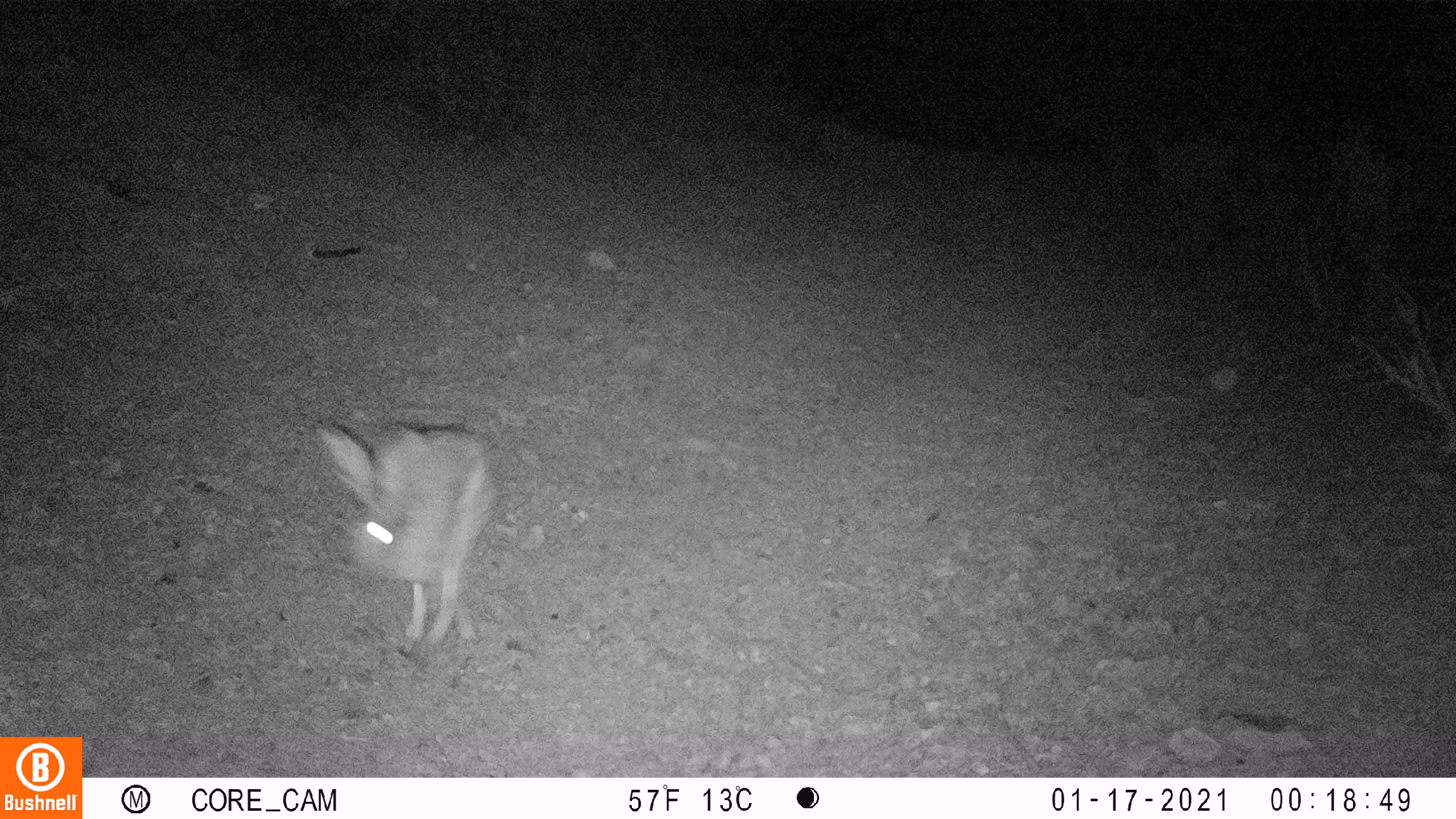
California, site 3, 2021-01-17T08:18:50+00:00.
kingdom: Animalia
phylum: Chordata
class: Mammalia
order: Lagomorpha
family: Leporidae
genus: Lepus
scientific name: Lepus californicus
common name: black-tailed jackrabbit